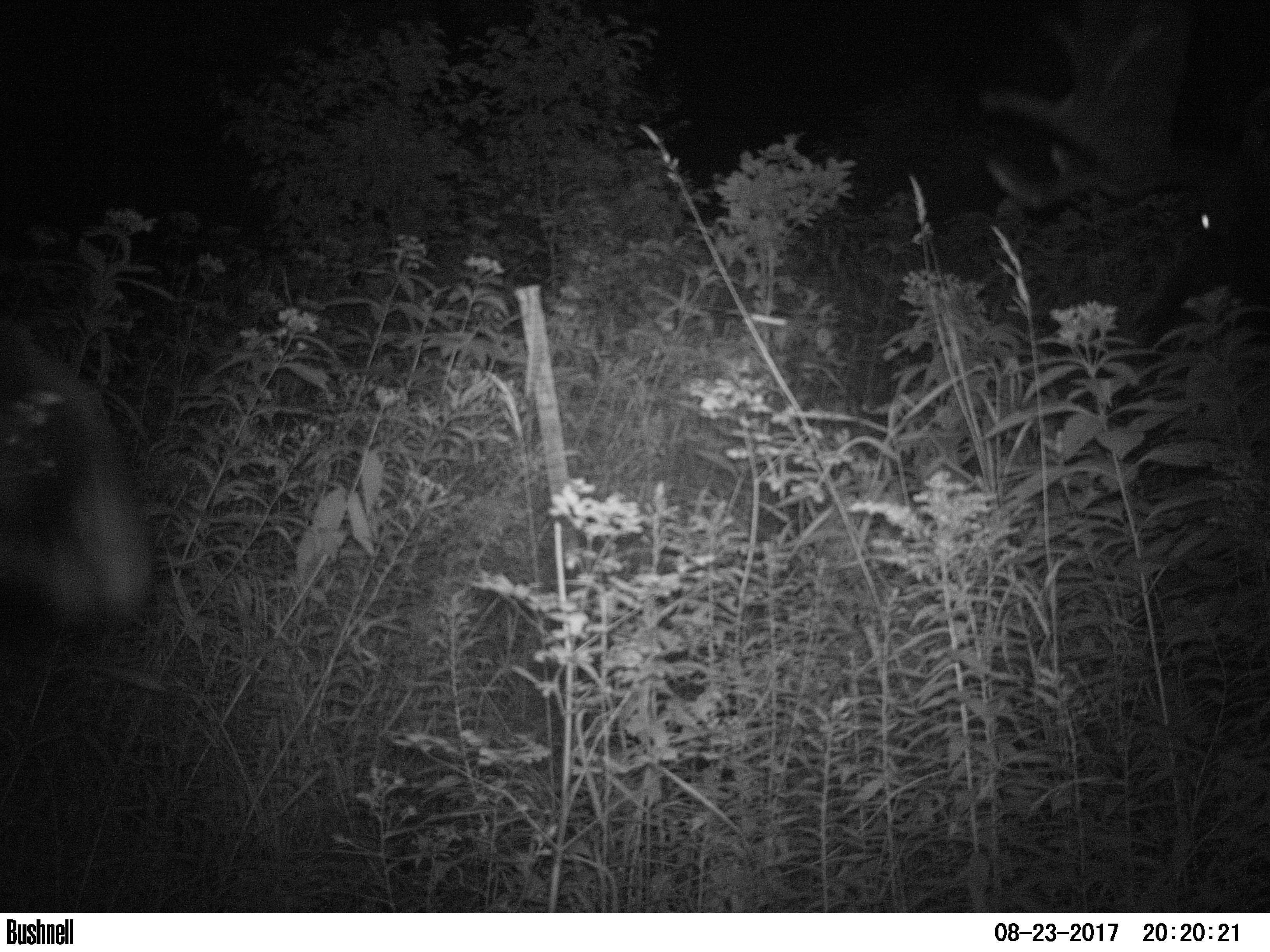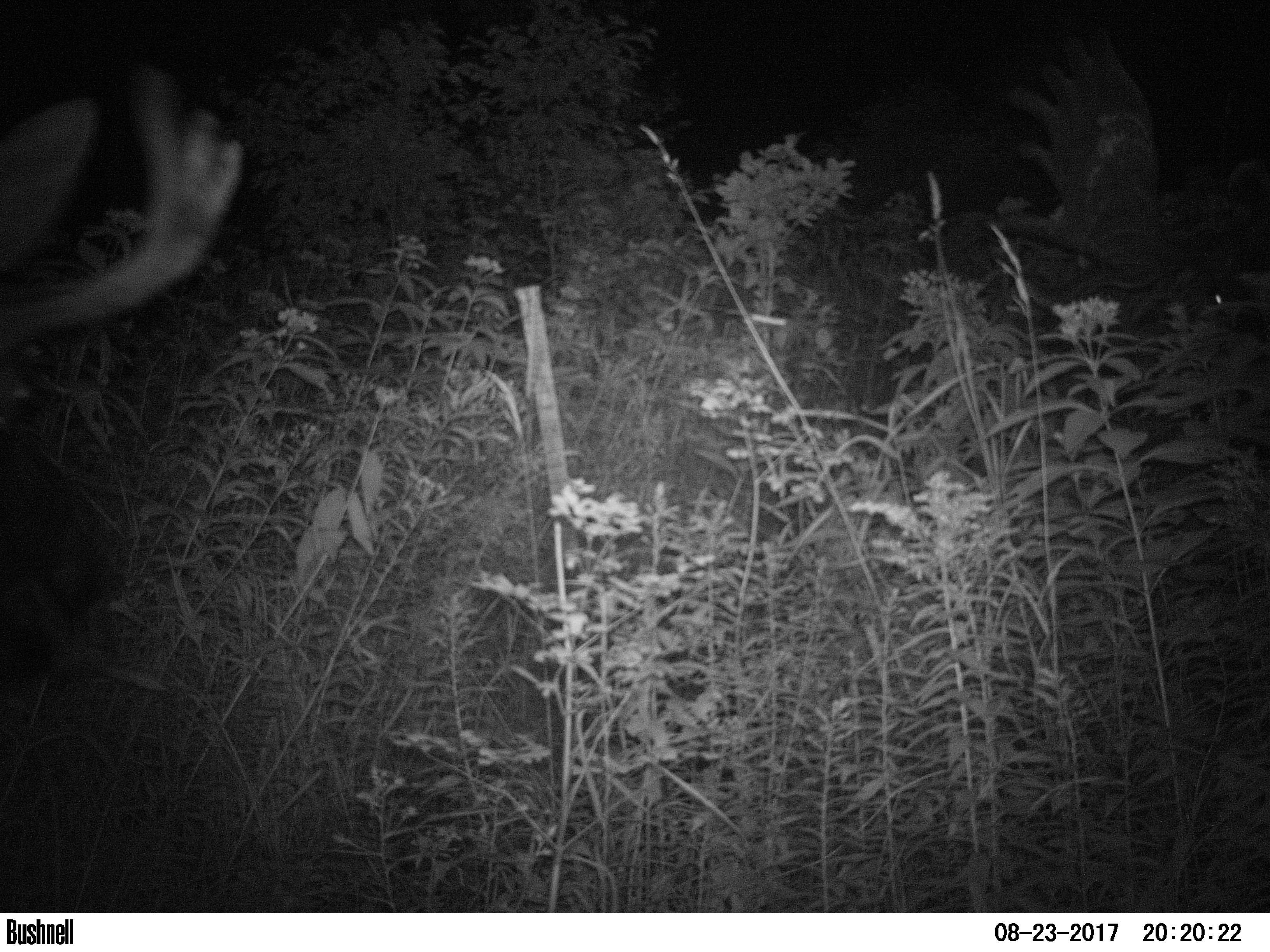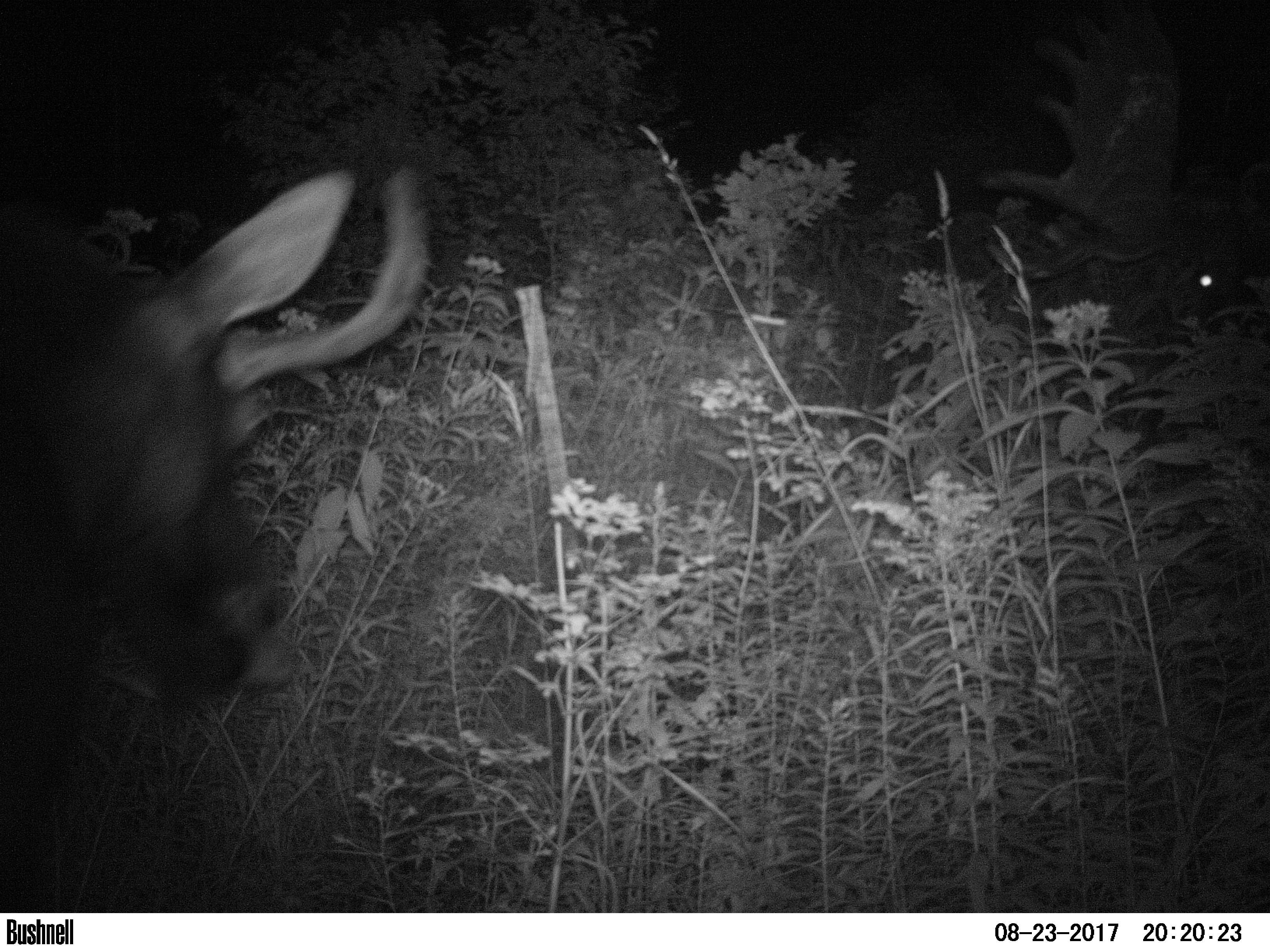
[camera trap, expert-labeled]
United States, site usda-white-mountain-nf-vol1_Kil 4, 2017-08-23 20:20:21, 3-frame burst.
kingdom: Animalia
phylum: Chordata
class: Mammalia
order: Artiodactyla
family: Cervidae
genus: Alces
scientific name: Alces alces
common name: moose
Moose (Alces alces).